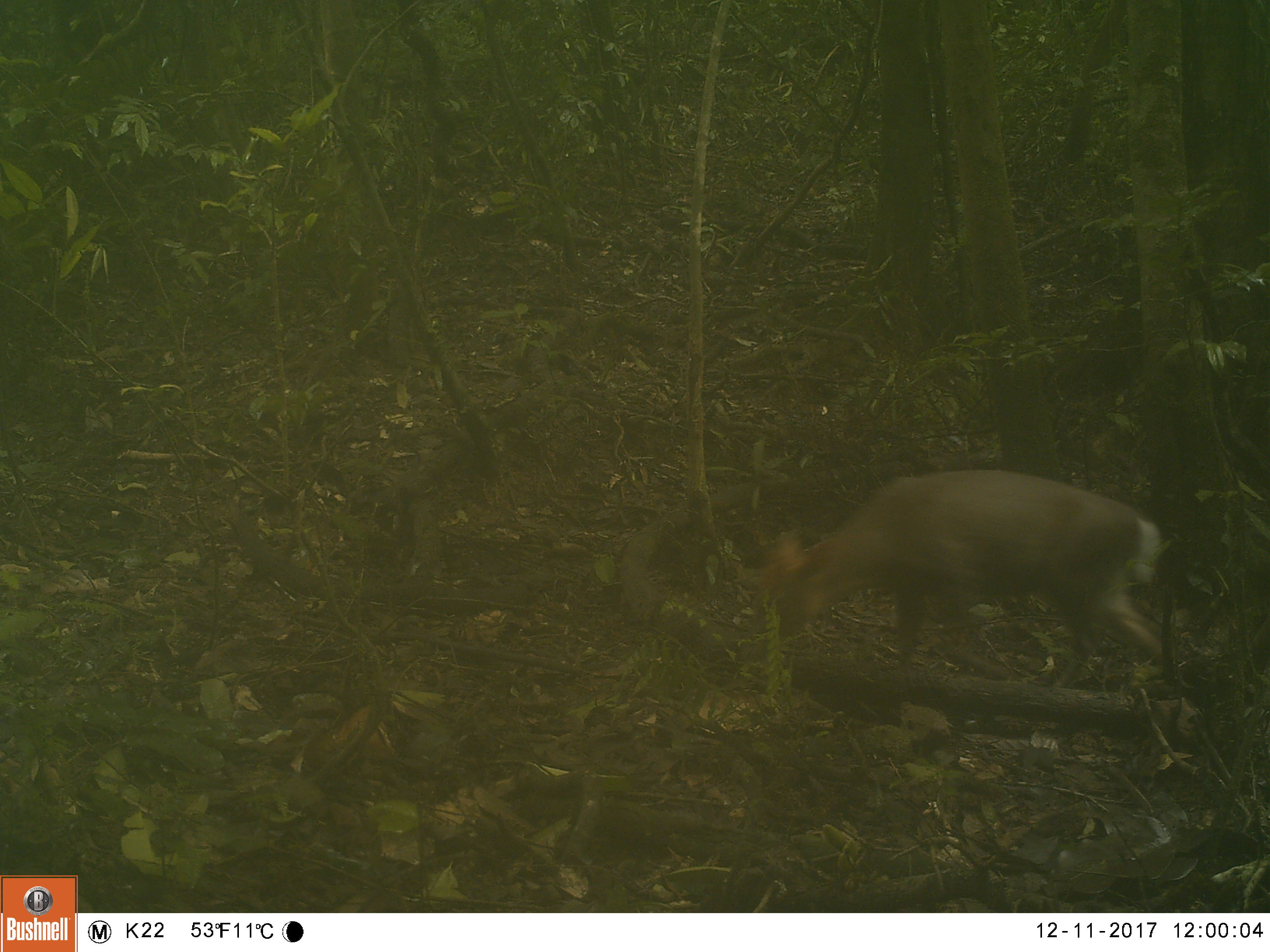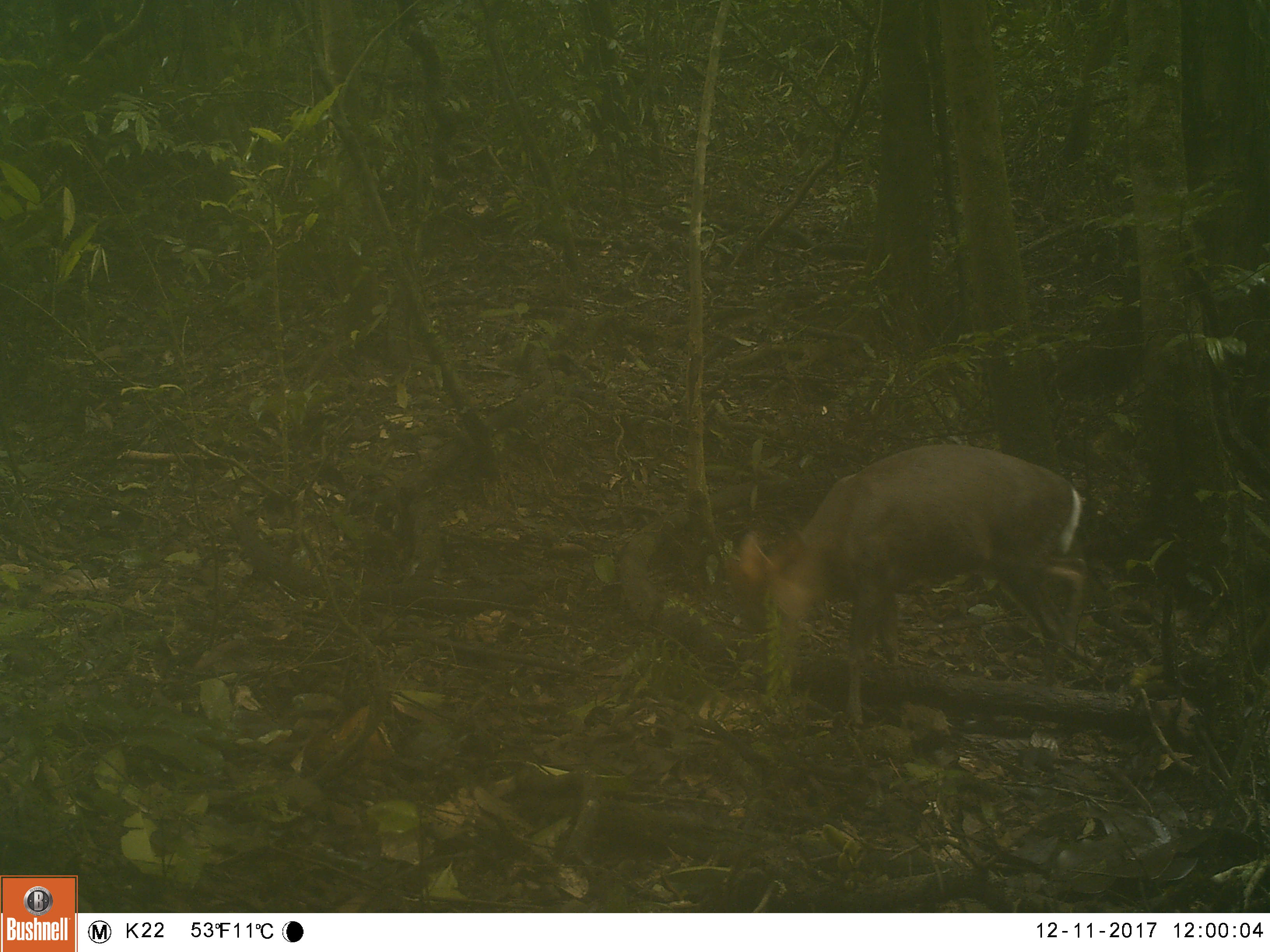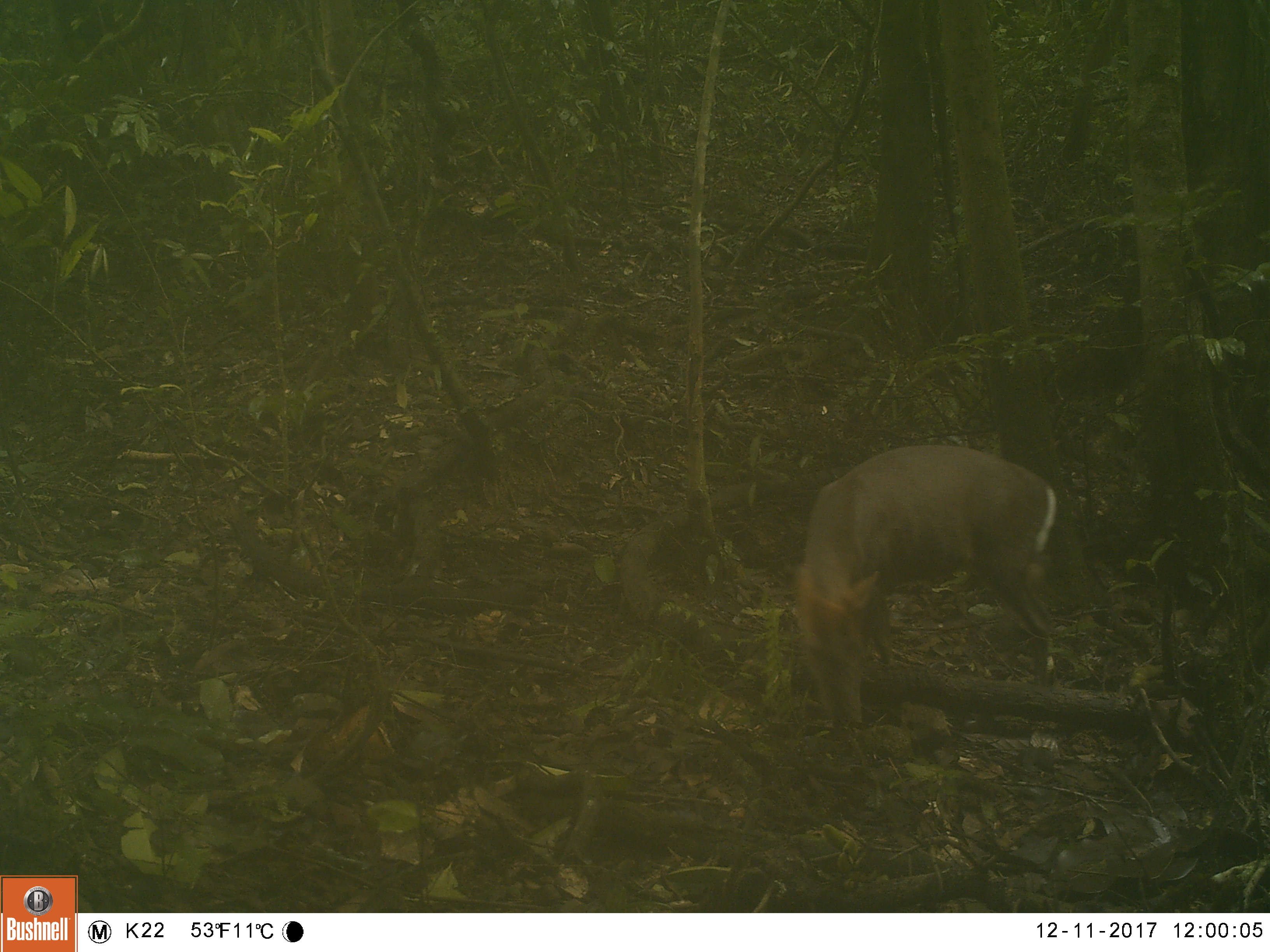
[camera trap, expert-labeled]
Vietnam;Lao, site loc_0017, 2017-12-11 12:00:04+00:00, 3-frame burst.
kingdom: Animalia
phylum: Chordata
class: Mammalia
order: Artiodactyla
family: Cervidae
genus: Muntiacus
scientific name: Muntiacus rooseveltorum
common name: roosevelt's muntjac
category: roosevelts muntjac group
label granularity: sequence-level